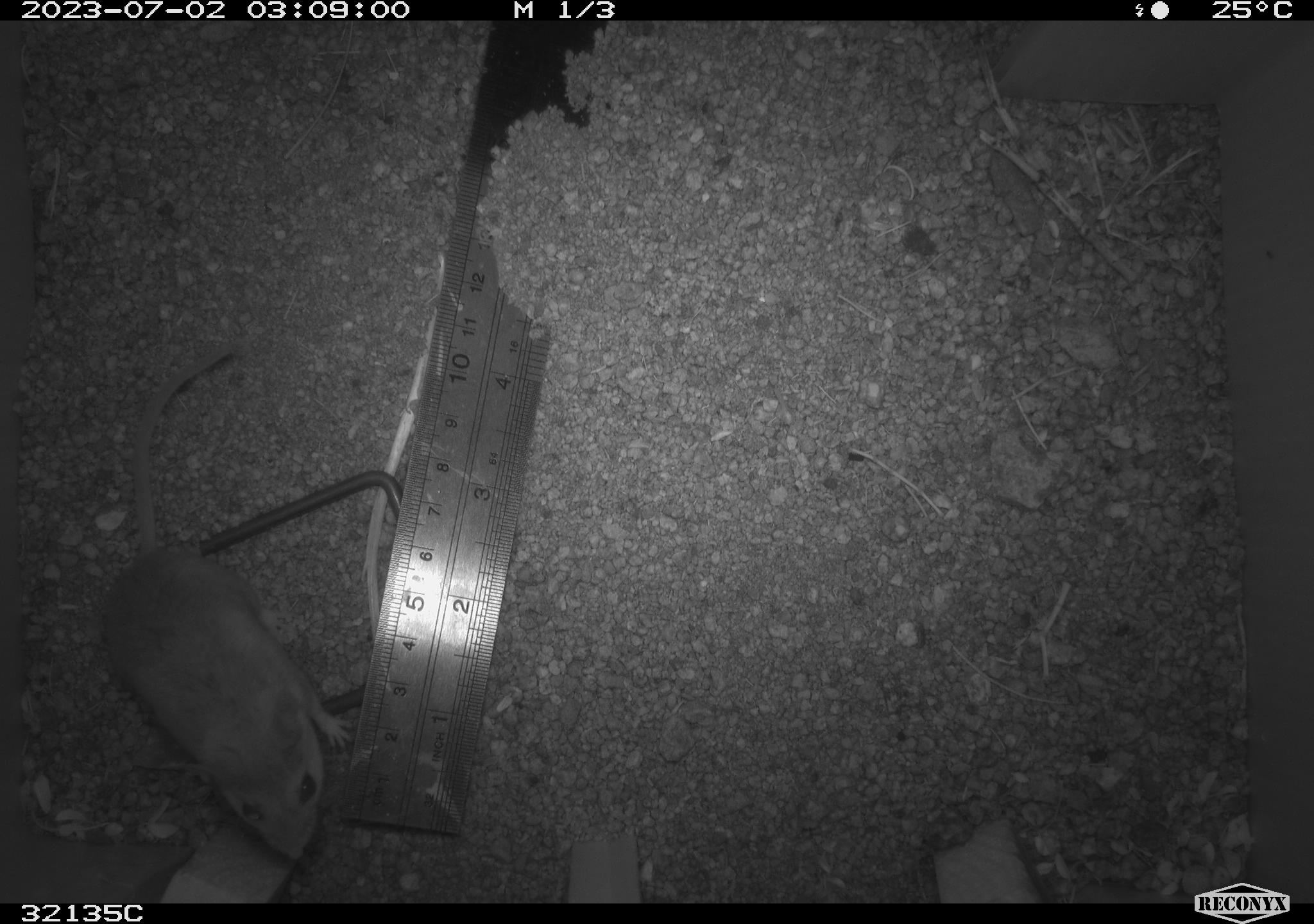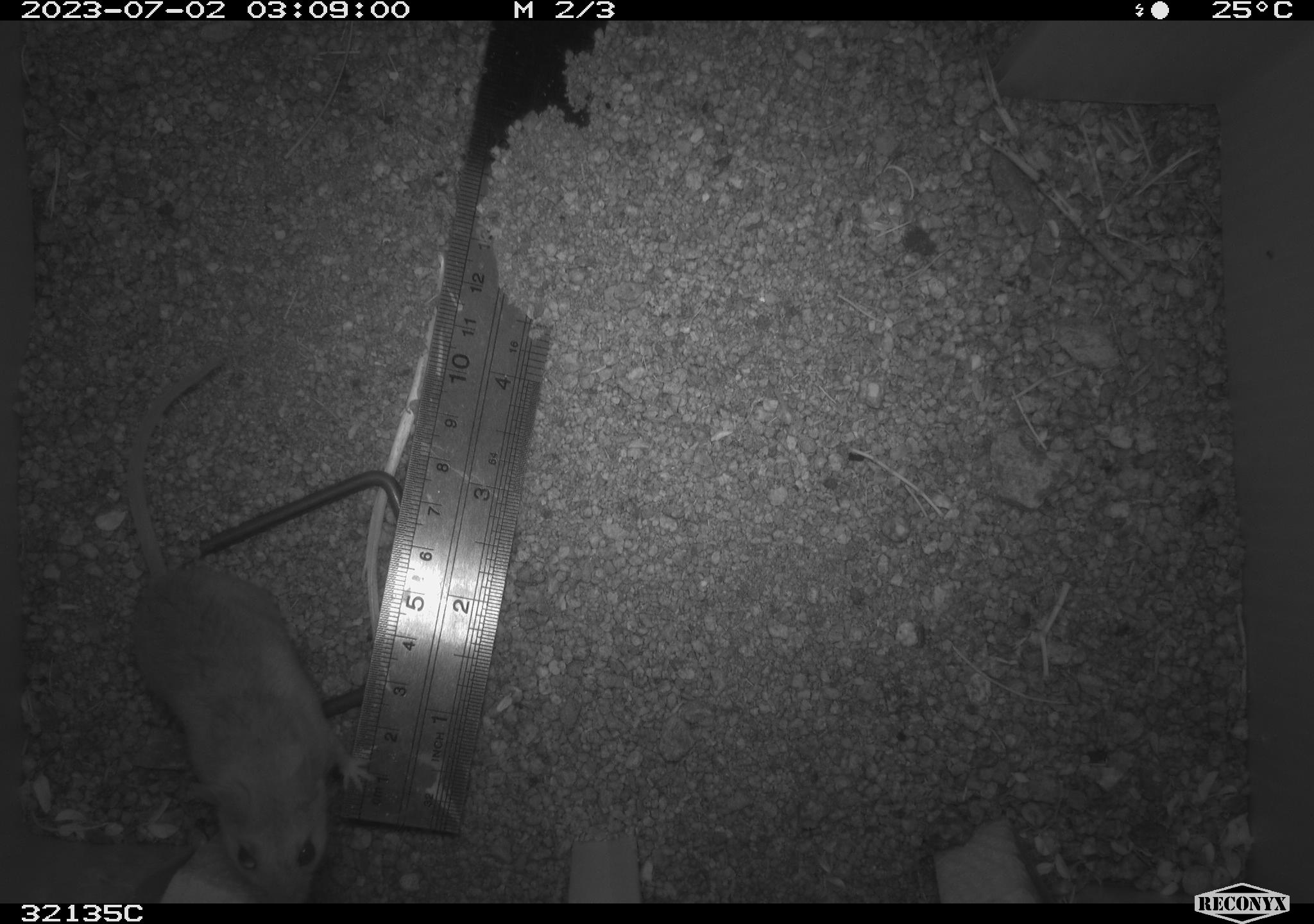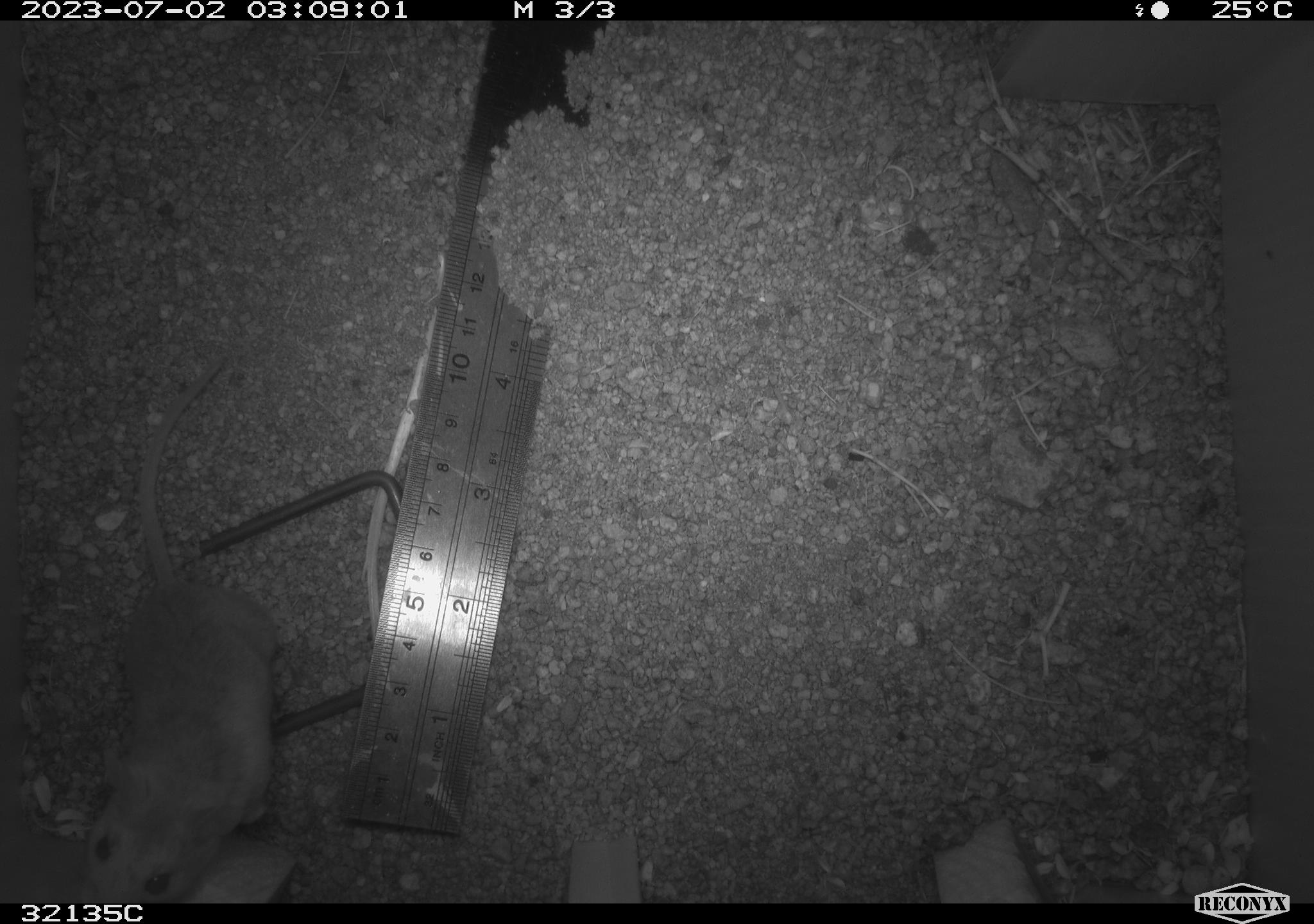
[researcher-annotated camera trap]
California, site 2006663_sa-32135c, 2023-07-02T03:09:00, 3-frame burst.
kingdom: Animalia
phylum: Chordata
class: Mammalia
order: Rodentia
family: Cricetidae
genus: Peromyscus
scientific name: Peromyscus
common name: deer mice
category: peromyscus species